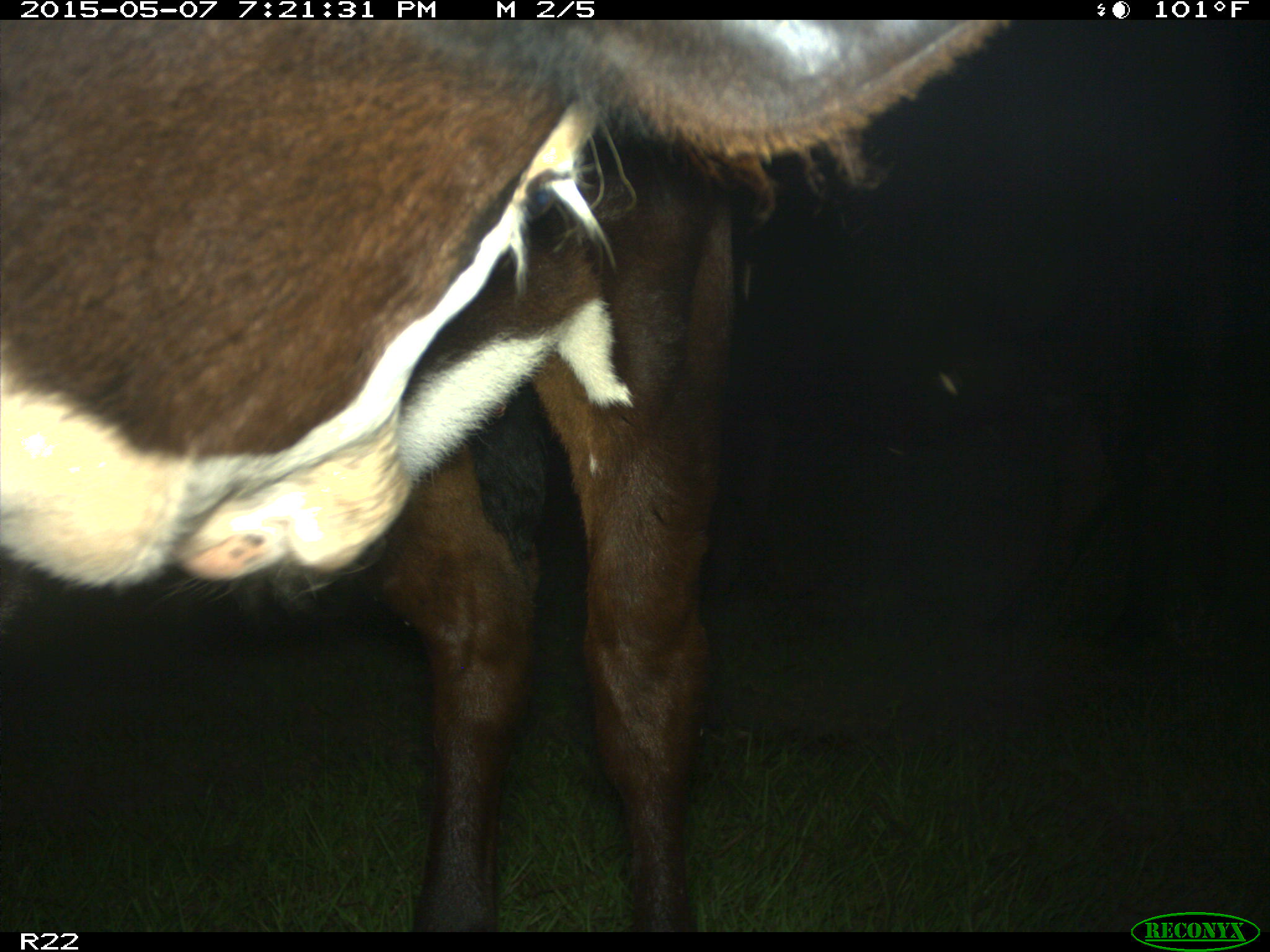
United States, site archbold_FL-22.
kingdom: Animalia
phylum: Chordata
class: Mammalia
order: Artiodactyla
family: Bovidae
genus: Bos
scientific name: Bos taurus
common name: domestic cow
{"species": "Bos taurus (domestic cow)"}